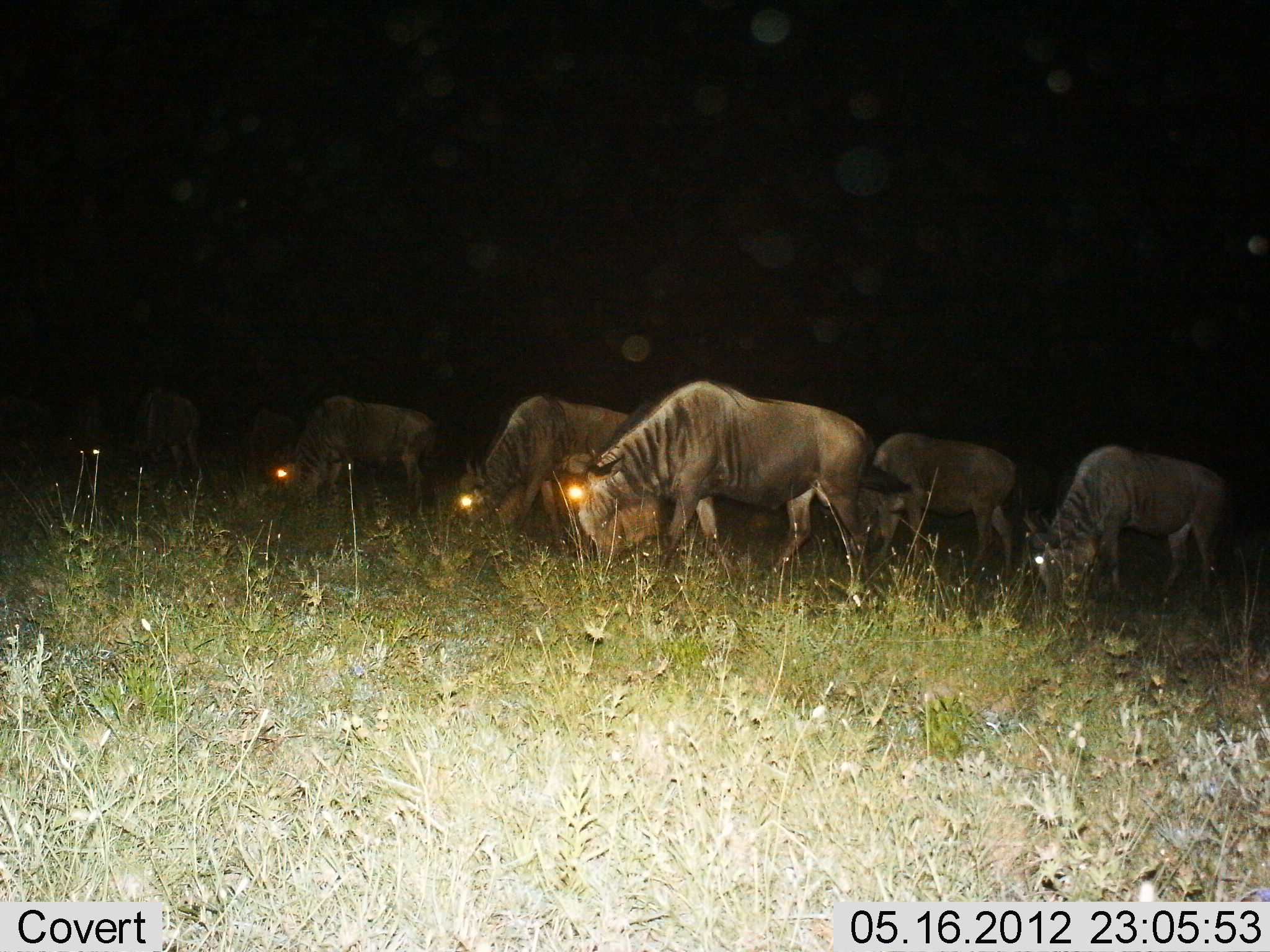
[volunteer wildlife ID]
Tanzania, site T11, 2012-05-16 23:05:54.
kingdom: Animalia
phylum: Chordata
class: Mammalia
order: Artiodactyla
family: Bovidae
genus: Connochaetes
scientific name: Connochaetes taurinus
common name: blue wildebeest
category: wildebeest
Wildebeest (blue wildebeest) (Connochaetes taurinus), count 7. Behavior (volunteer vote fractions): standing 30%, resting 10%, moving 10%, interacting 0%. Young present (vote fraction): 0%. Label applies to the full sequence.